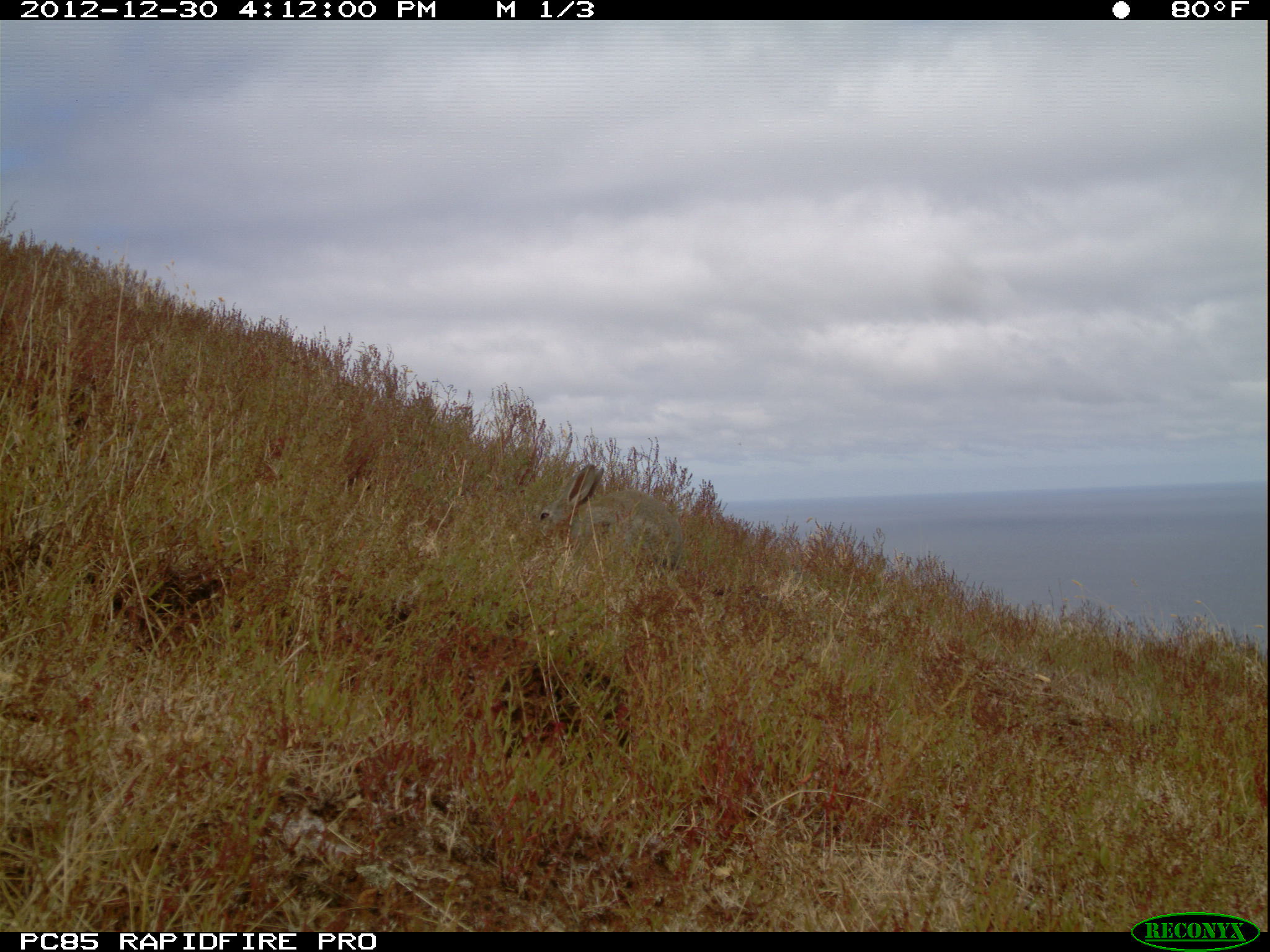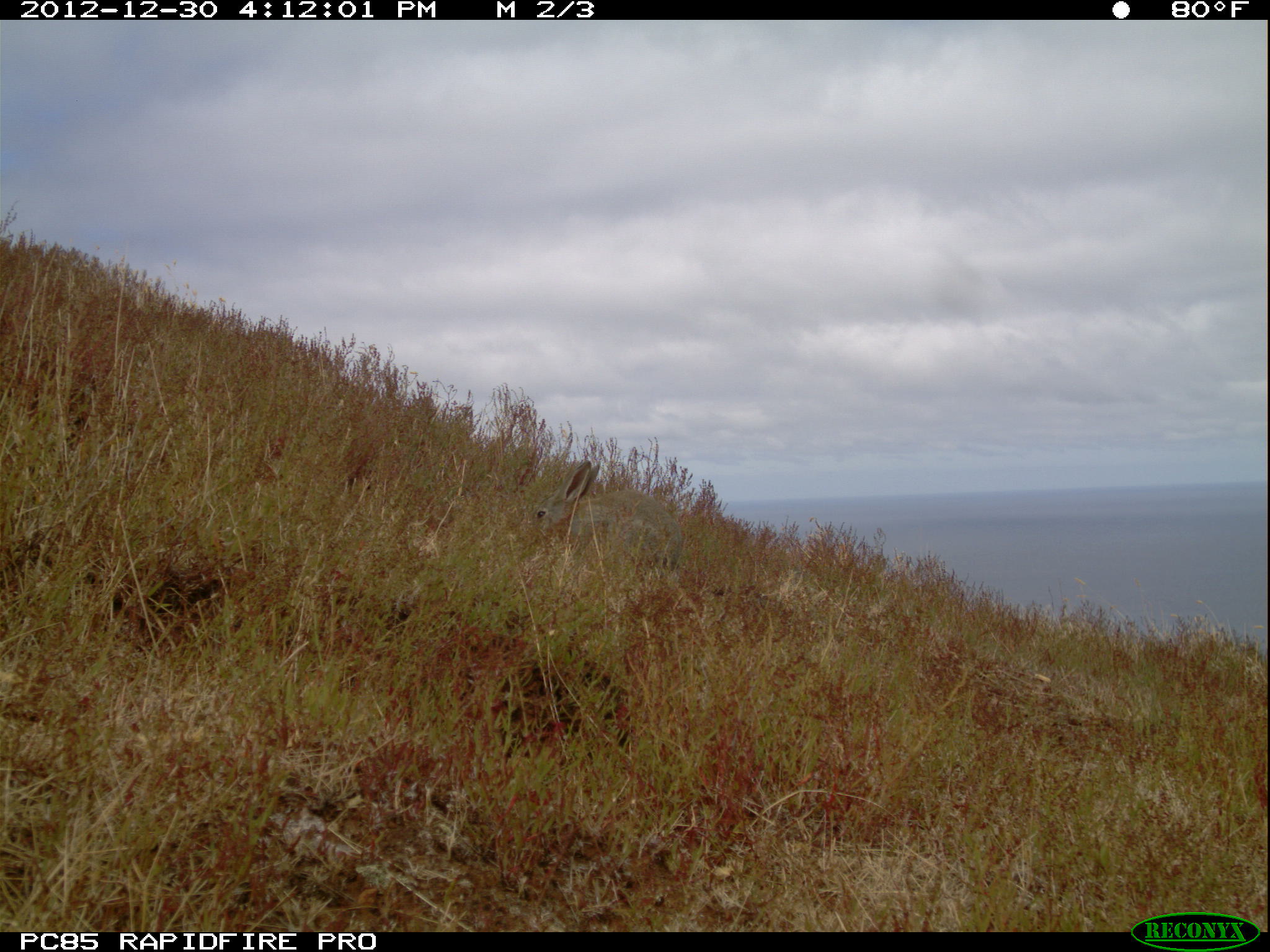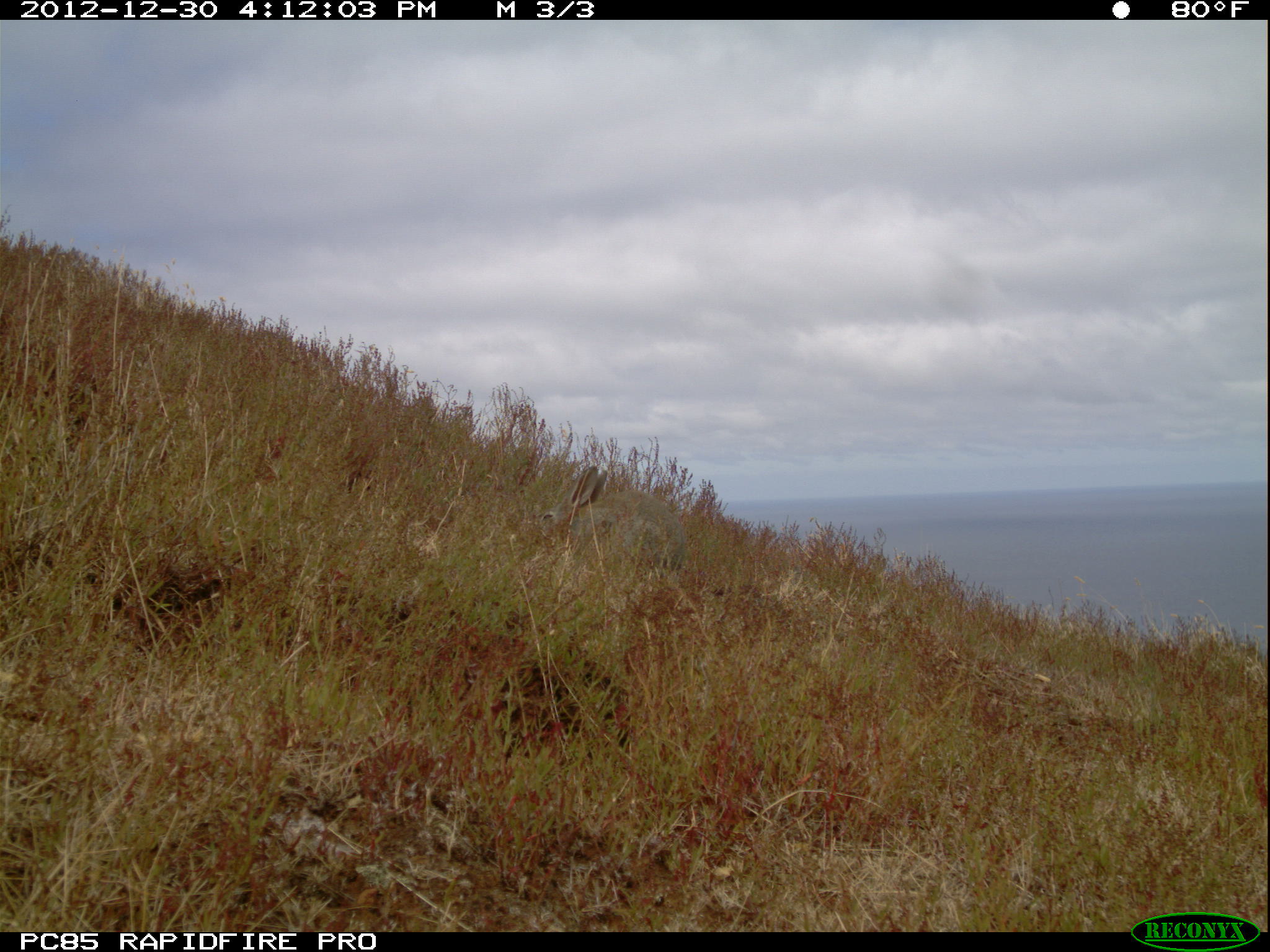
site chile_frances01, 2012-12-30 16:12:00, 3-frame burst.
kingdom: Animalia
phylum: Chordata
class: Mammalia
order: Lagomorpha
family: Leporidae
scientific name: Leporidae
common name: rabbits and hares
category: rabbit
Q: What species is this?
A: Rabbit (rabbits and hares) (Leporidae).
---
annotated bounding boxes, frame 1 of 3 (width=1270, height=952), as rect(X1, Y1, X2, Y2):
rabbit: rect(535, 463, 677, 578)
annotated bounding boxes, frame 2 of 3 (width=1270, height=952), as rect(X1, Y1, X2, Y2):
rabbit: rect(531, 456, 679, 581)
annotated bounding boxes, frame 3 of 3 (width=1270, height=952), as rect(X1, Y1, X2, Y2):
rabbit: rect(537, 464, 681, 572)